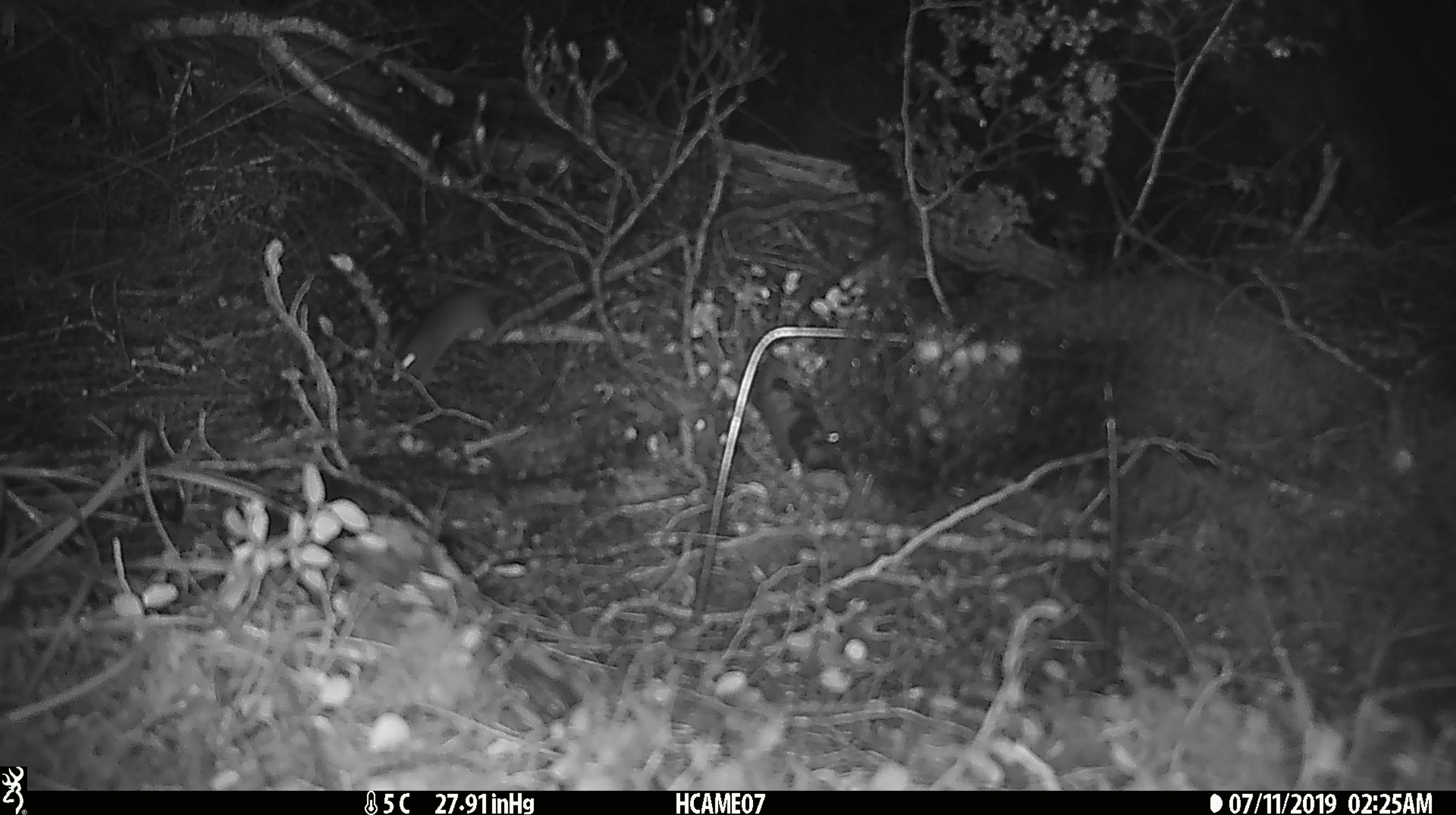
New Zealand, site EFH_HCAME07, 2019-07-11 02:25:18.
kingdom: Animalia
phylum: Chordata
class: Mammalia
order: Rodentia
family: Muridae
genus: Mus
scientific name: Mus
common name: mouse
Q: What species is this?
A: Mouse (Mus).